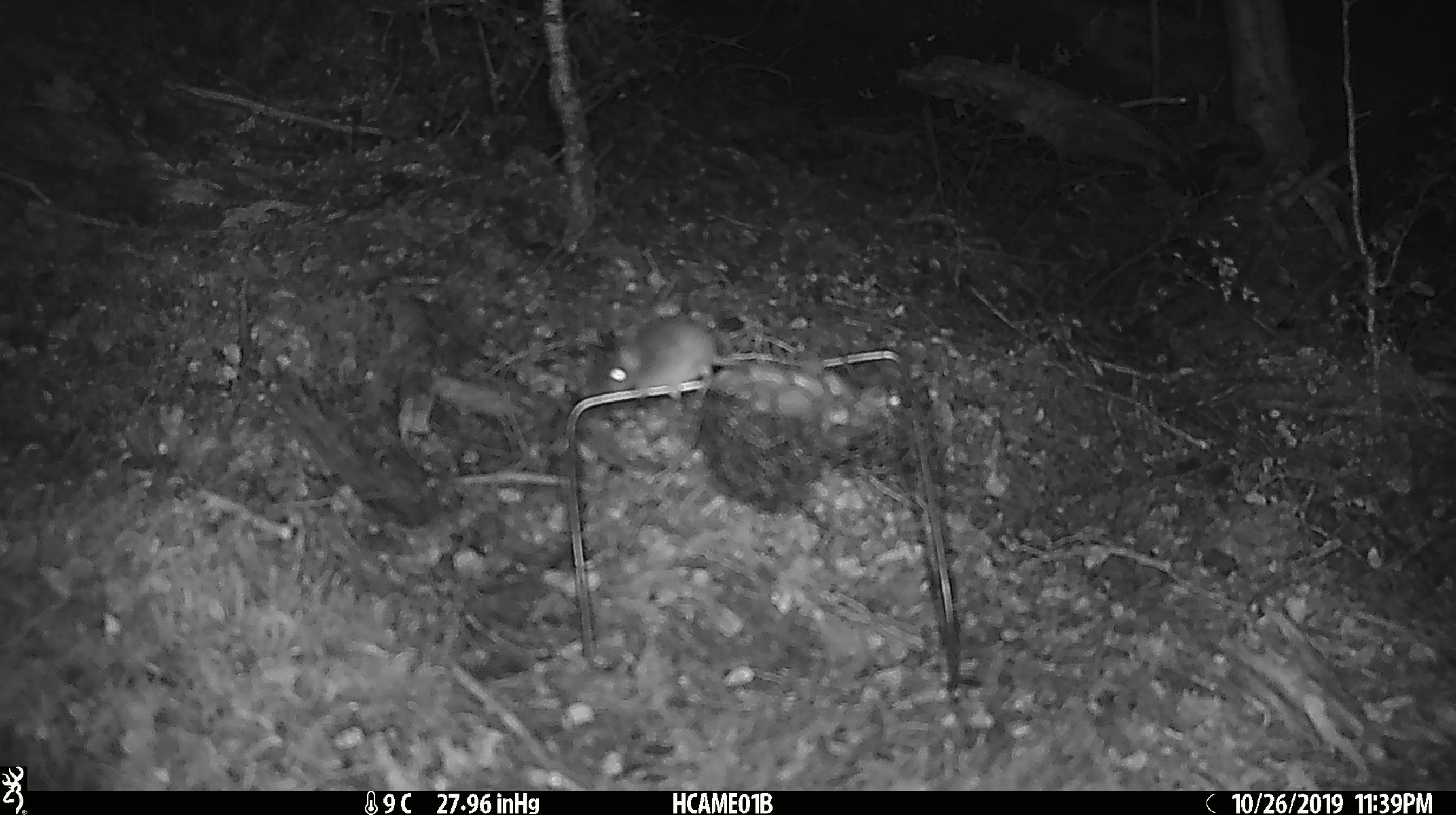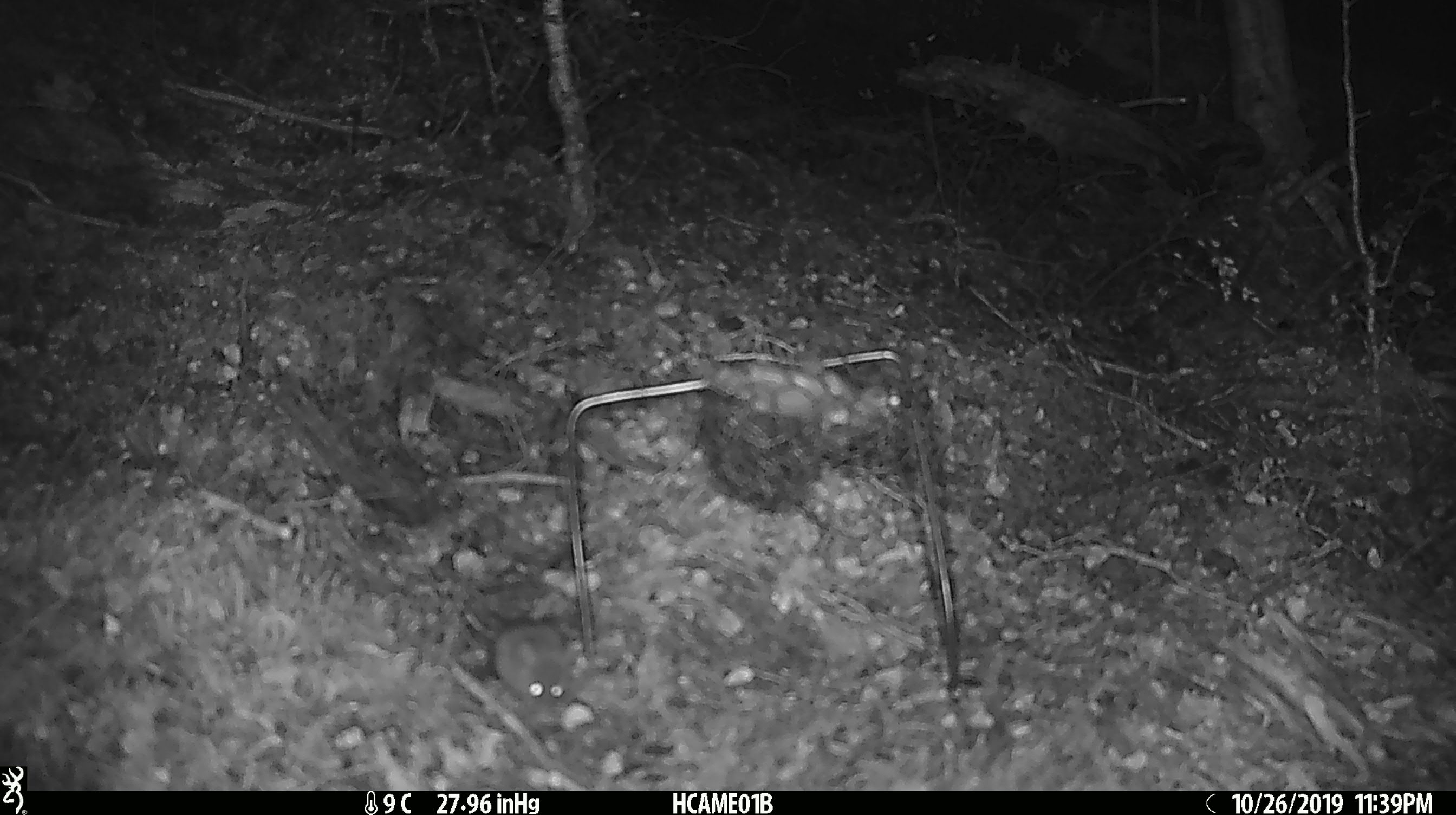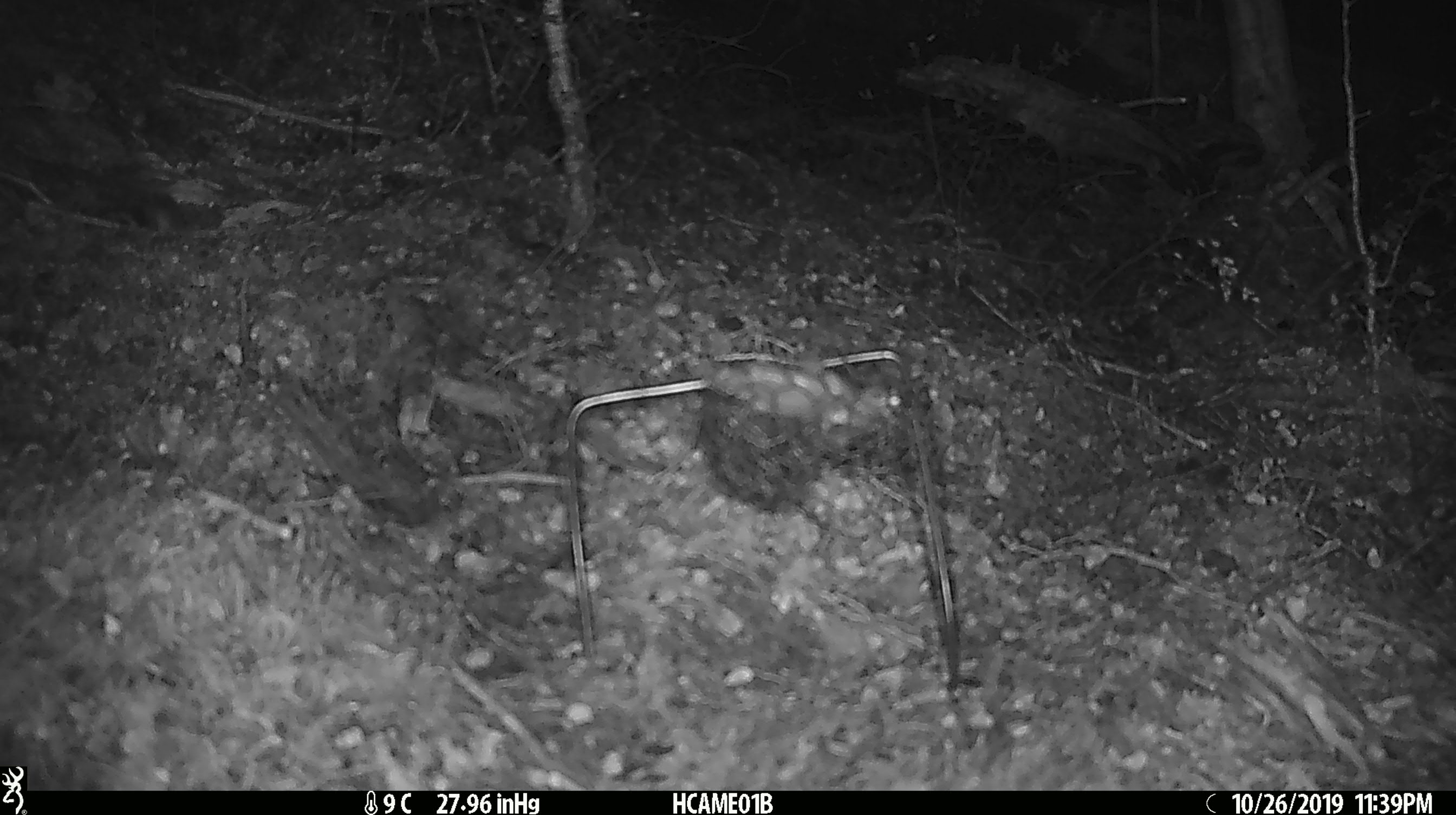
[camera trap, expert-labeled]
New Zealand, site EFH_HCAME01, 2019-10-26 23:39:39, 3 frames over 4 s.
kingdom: Animalia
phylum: Chordata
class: Mammalia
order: Rodentia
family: Muridae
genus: Mus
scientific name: Mus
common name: mouse